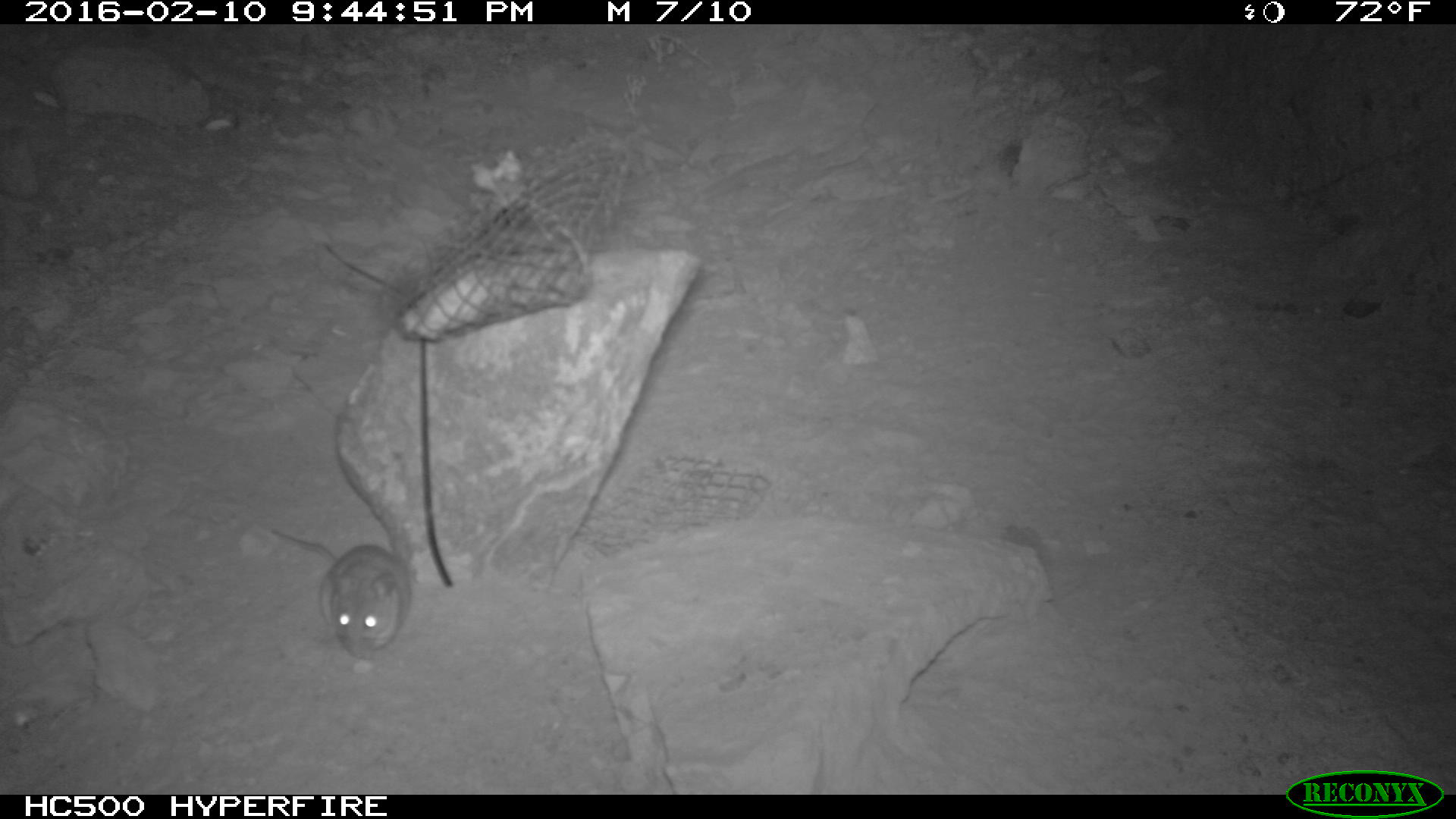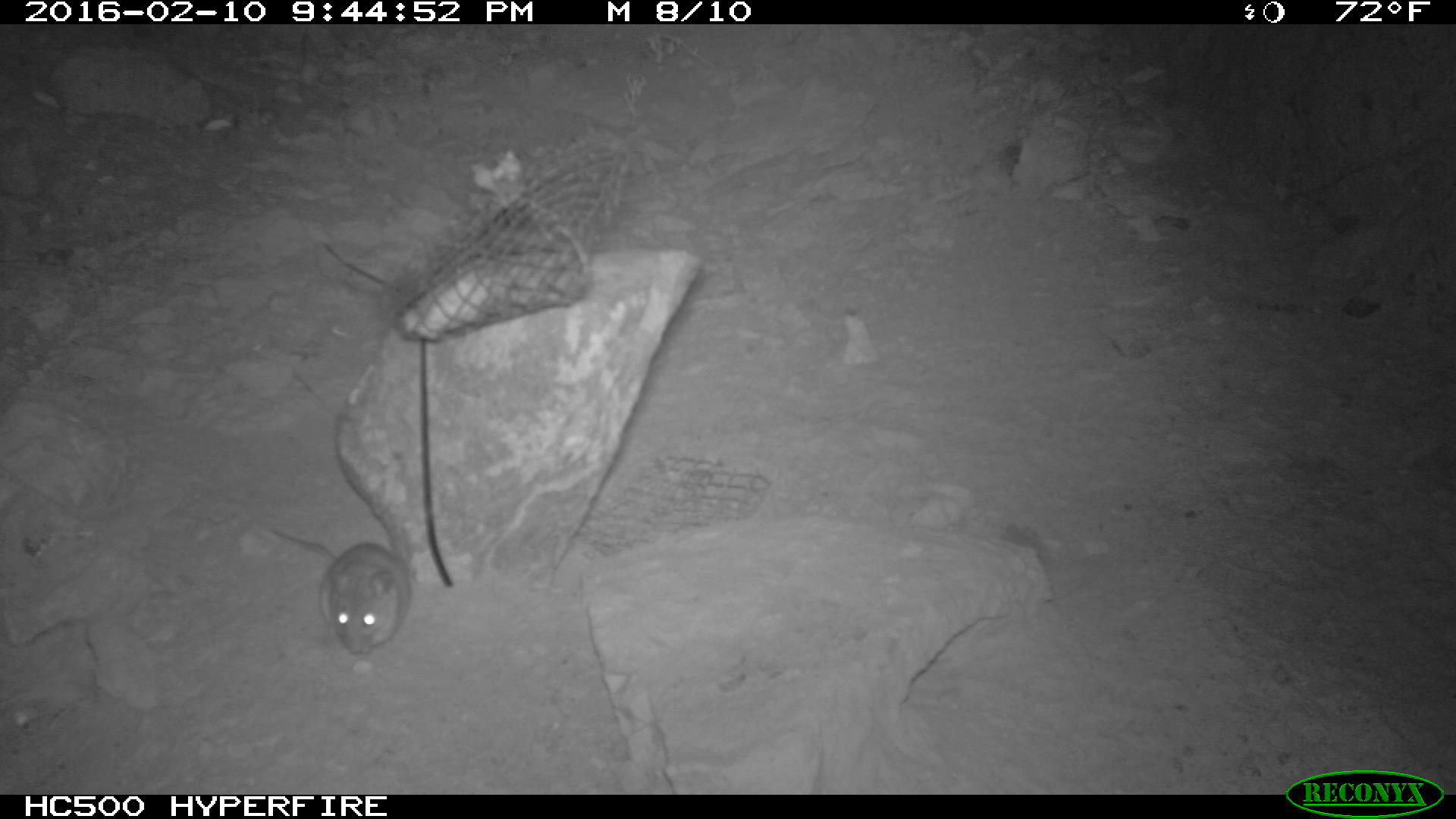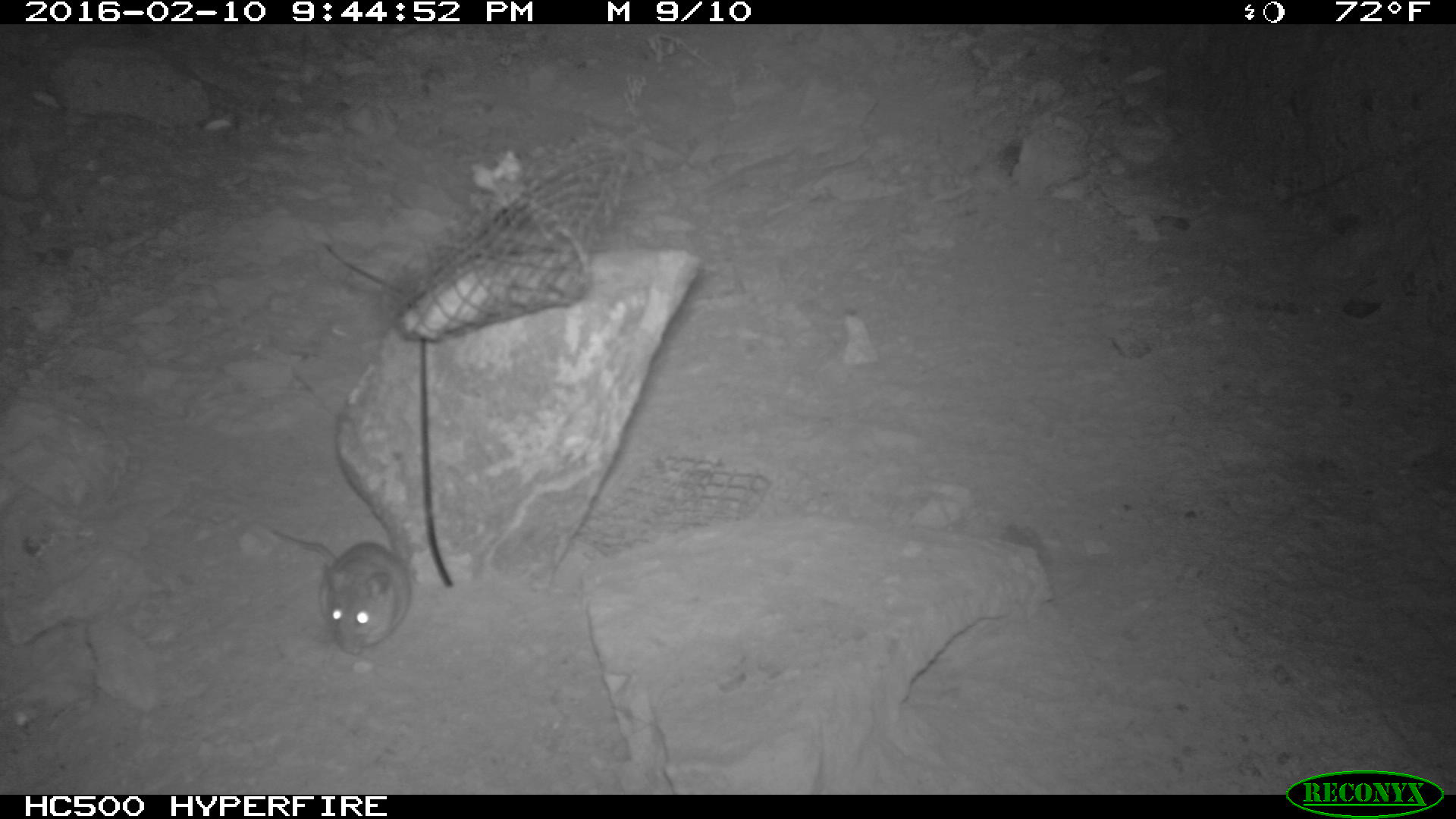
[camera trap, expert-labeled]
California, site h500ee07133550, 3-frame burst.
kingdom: Animalia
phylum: Chordata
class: Mammalia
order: Rodentia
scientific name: Rodentia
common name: rodent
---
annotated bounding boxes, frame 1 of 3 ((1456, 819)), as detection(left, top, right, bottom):
rodent: detection(271, 528, 414, 662)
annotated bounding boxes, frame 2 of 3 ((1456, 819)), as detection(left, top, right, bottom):
rodent: detection(268, 528, 412, 656)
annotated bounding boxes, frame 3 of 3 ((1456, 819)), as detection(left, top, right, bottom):
rodent: detection(267, 540, 415, 651)